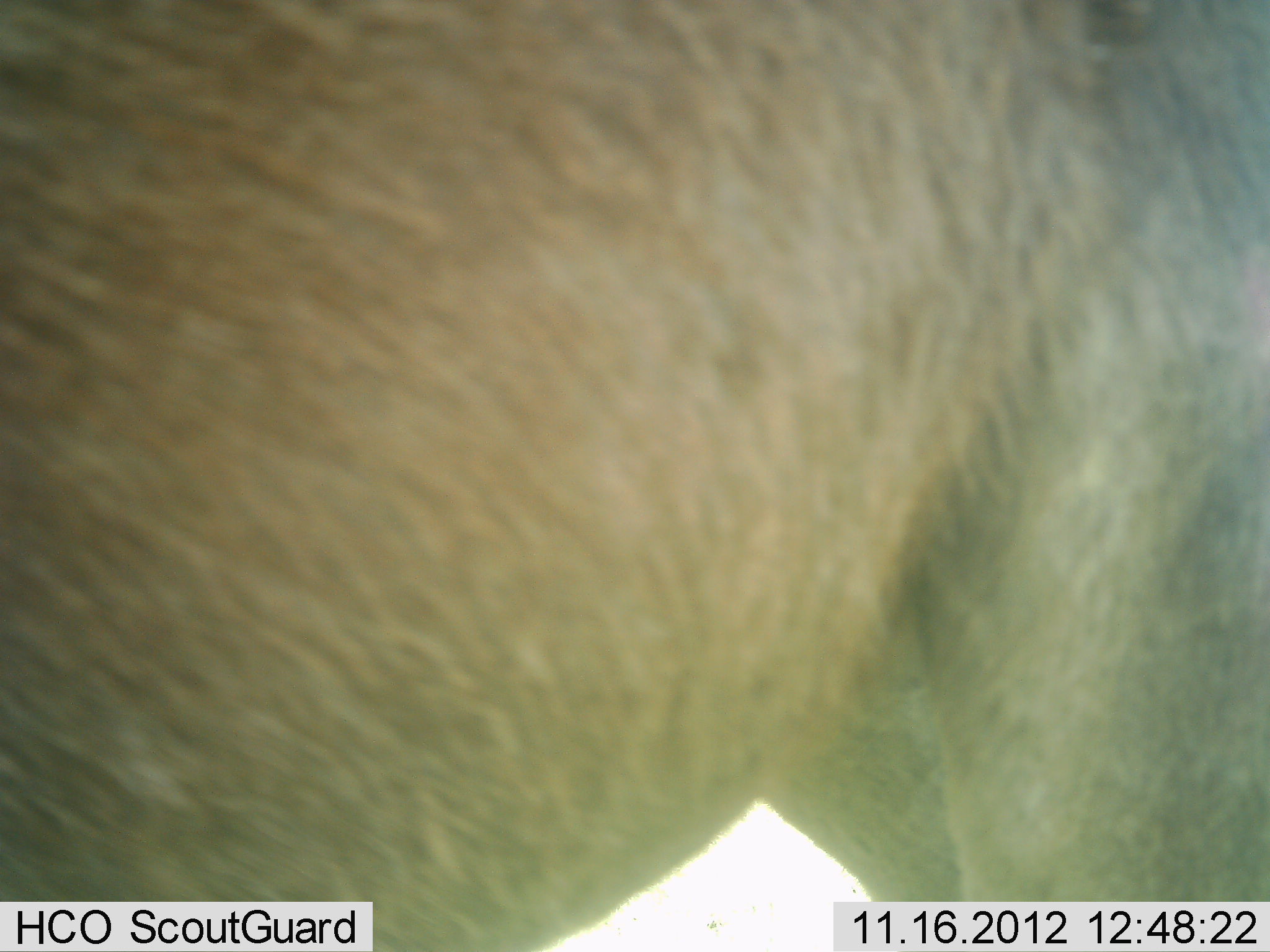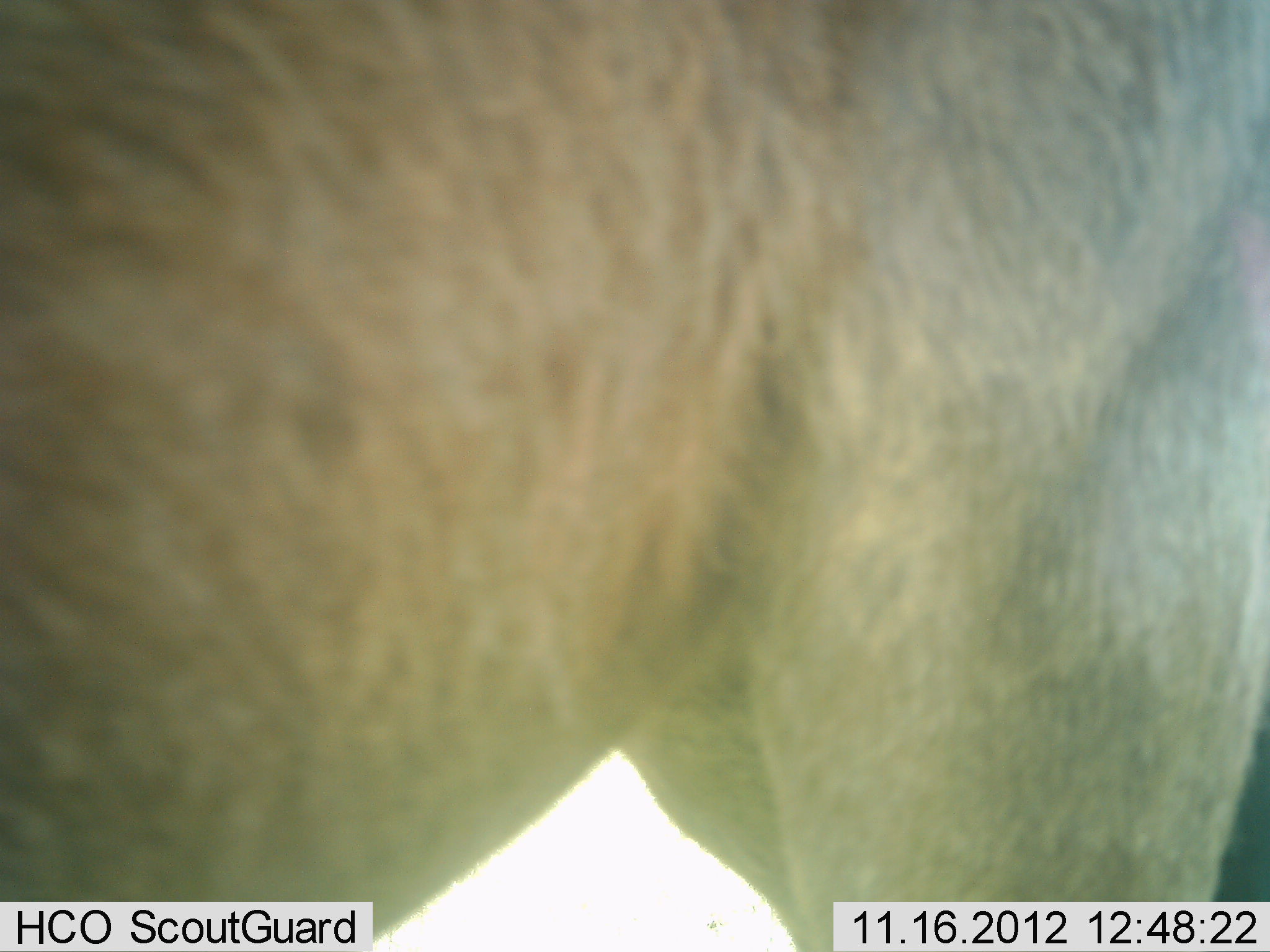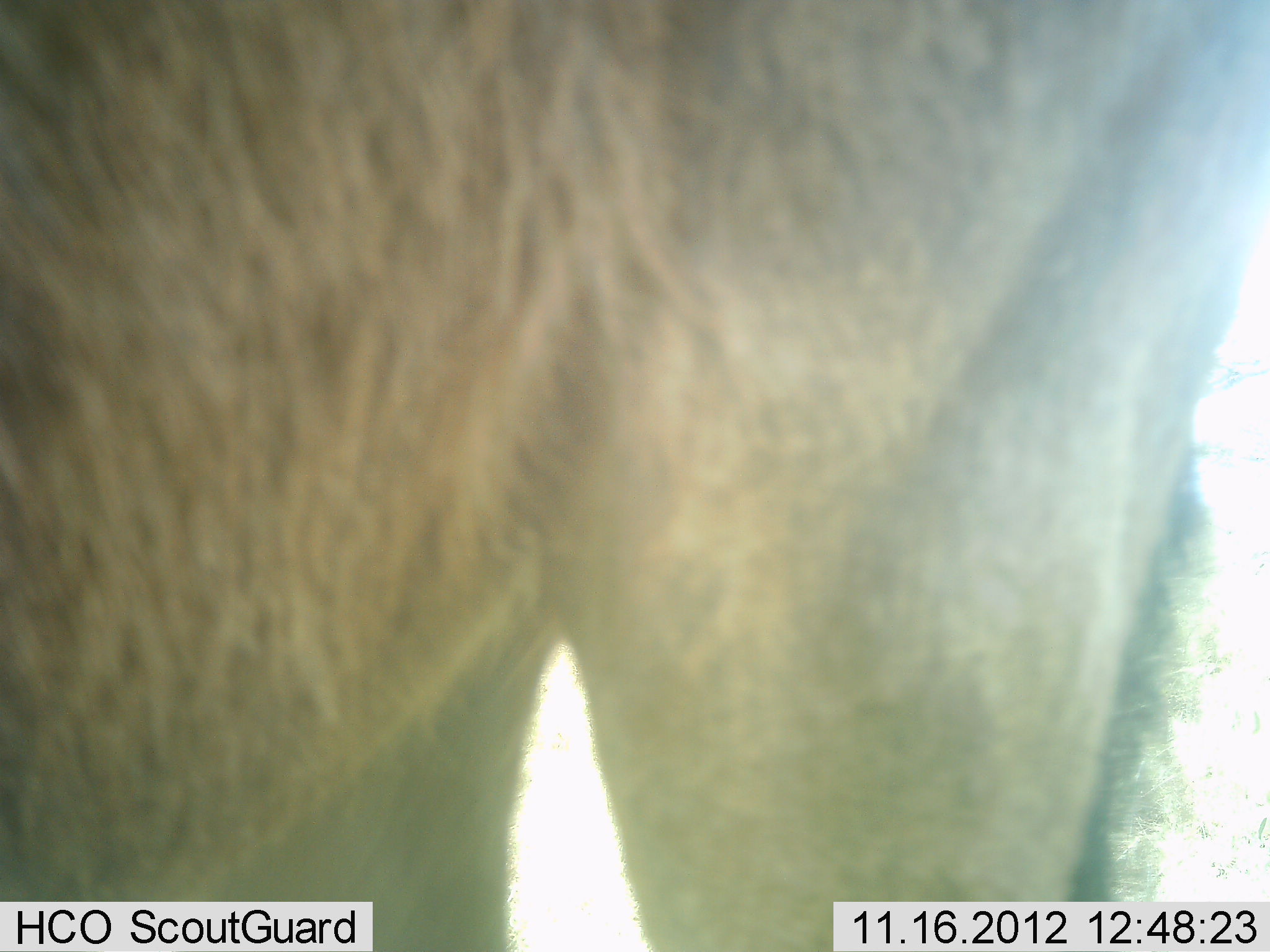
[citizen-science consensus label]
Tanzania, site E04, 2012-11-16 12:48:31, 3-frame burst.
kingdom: Animalia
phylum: Chordata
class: Mammalia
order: Artiodactyla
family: Bovidae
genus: Connochaetes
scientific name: Connochaetes taurinus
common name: blue wildebeest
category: wildebeest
Wildebeest (blue wildebeest) (Connochaetes taurinus), count 1. Behavior (volunteer vote fractions): standing 90%, resting 0%, moving 10%, interacting 0%. Young present (vote fraction): 0%. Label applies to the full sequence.